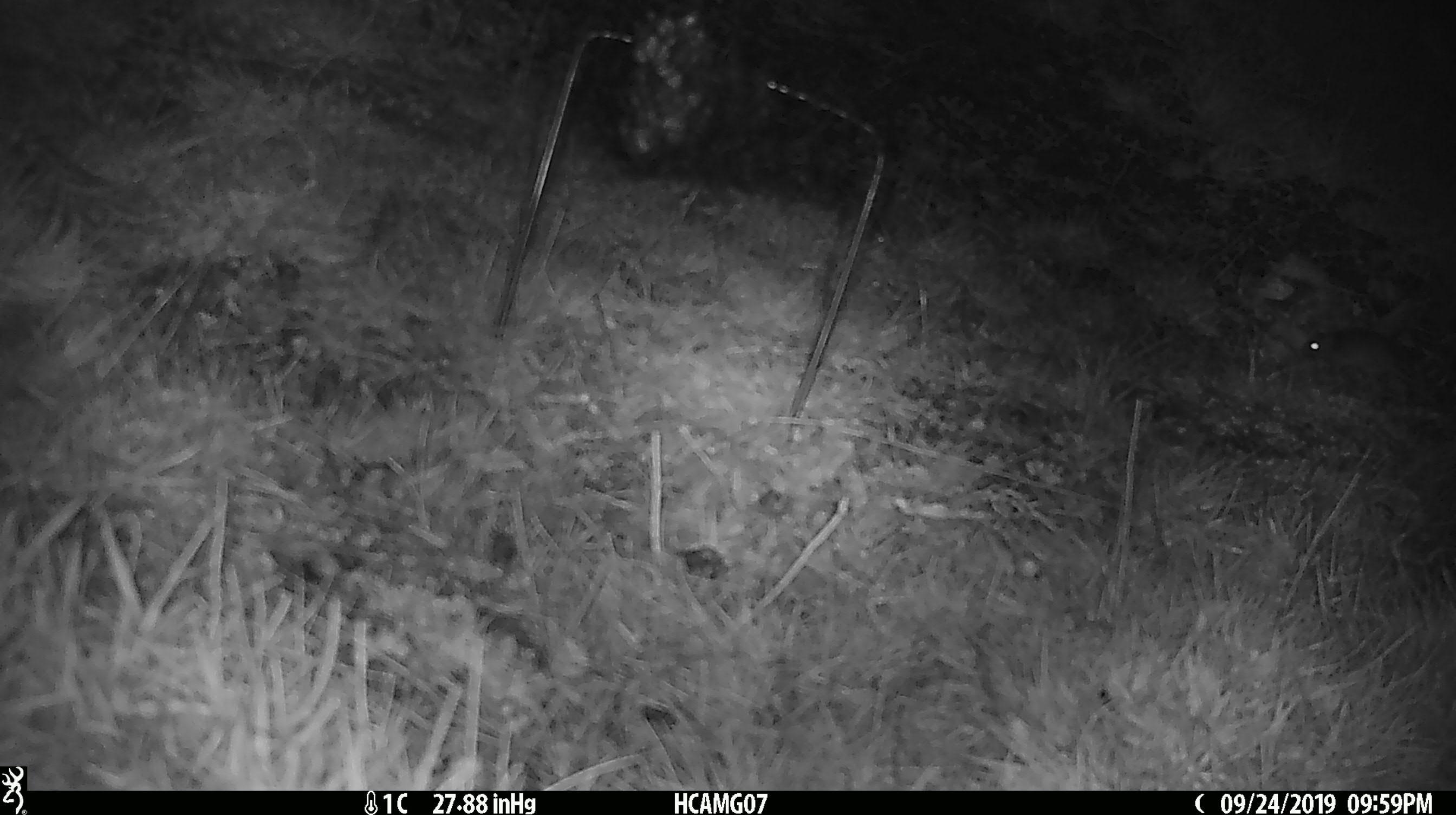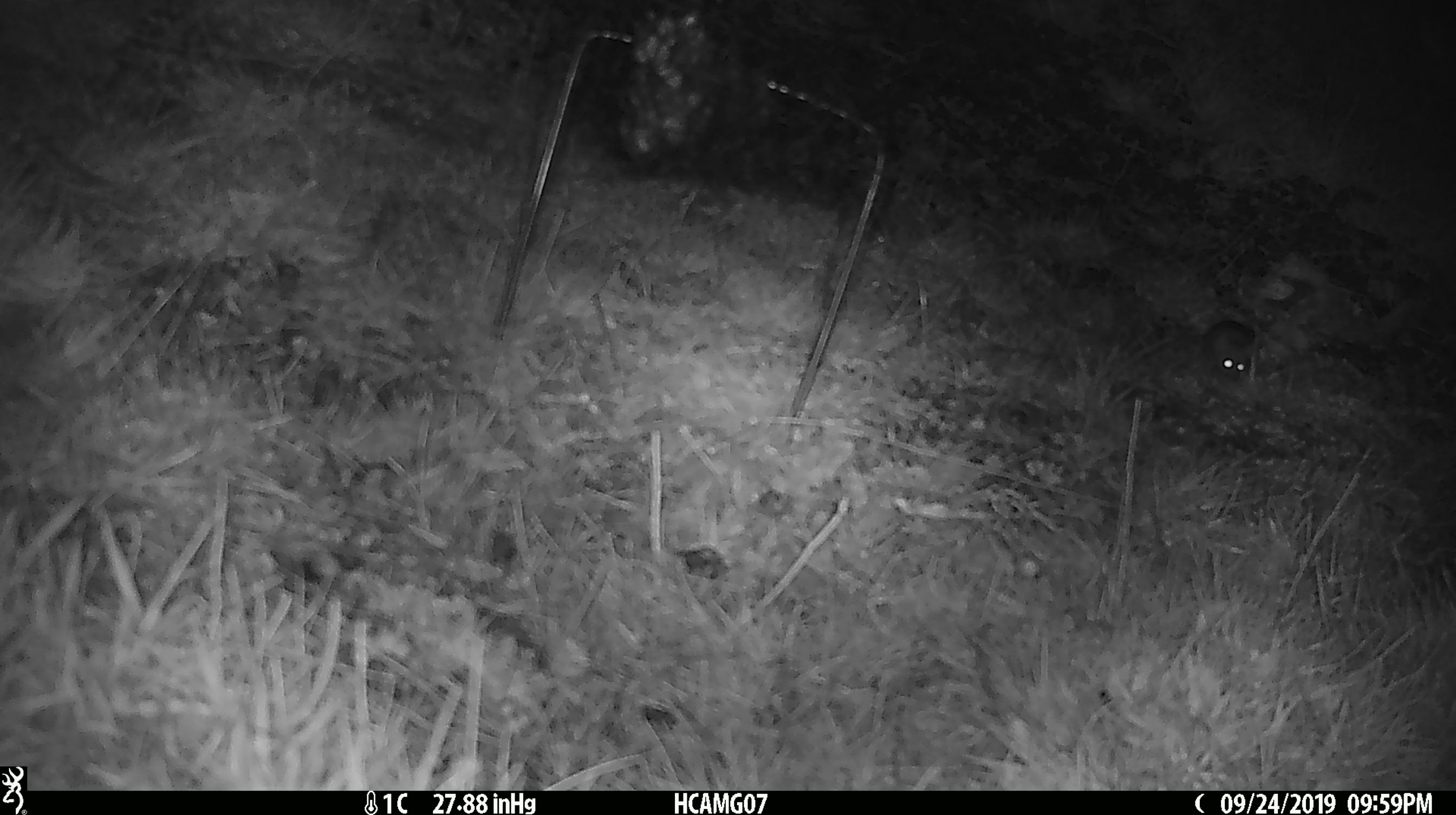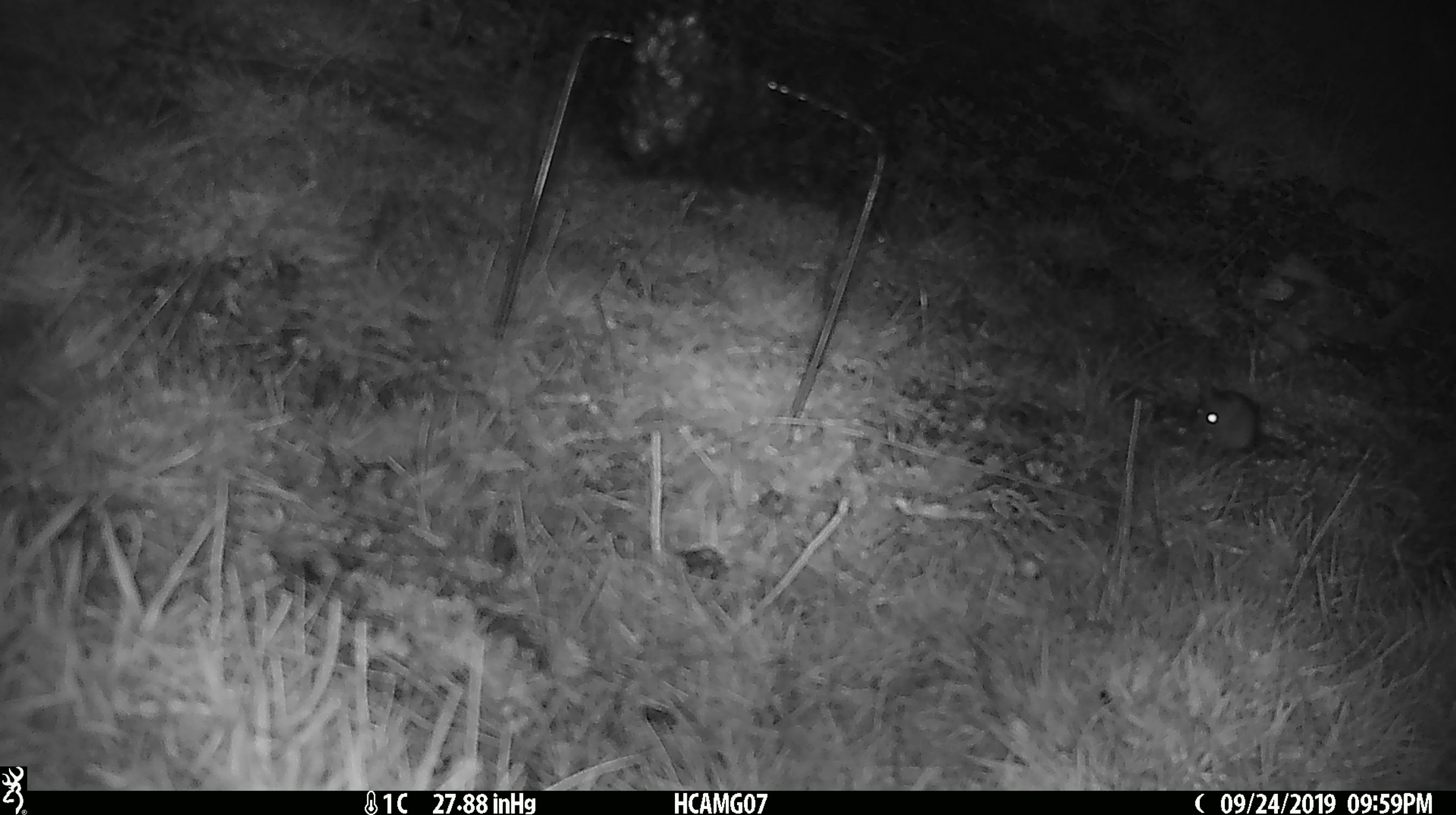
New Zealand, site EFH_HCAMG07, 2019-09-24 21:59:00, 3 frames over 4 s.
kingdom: Animalia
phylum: Chordata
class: Mammalia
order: Rodentia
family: Muridae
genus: Mus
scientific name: Mus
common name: mouse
Mouse (Mus).